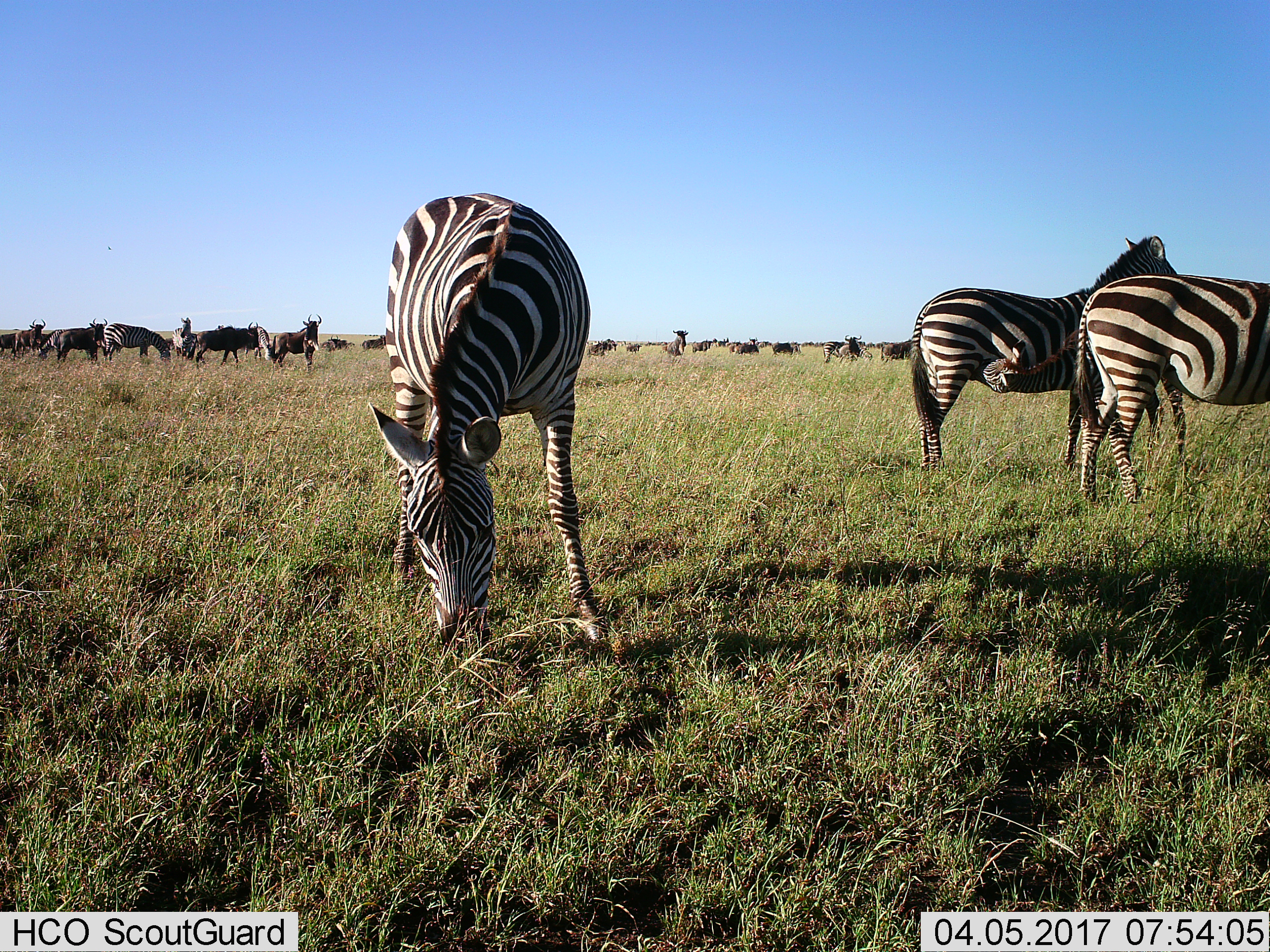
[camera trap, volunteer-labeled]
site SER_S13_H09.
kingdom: Animalia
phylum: Chordata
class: Mammalia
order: Artiodactyla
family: Bovidae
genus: Connochaetes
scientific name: Connochaetes taurinus taurinus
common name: blue wildebeest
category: wildebeestblue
Wildebeestblue (blue wildebeest) (Connochaetes taurinus taurinus), count 11-50. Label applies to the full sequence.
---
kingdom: Animalia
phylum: Chordata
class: Mammalia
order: Perissodactyla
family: Equidae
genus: Equus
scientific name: Equus quagga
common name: plains zebra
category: zebraplains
Zebraplains (plains zebra) (Equus quagga), count 8. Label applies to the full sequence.